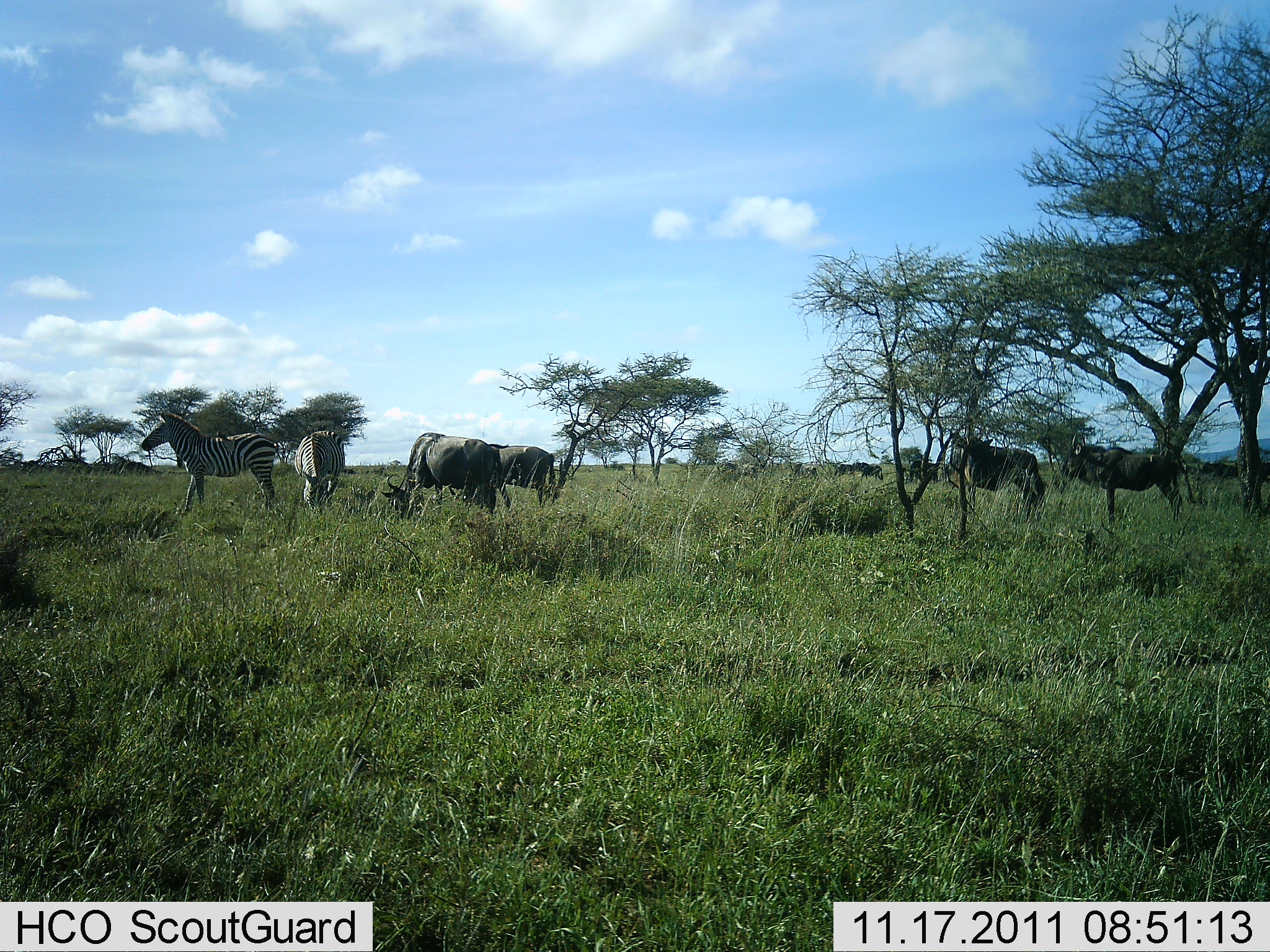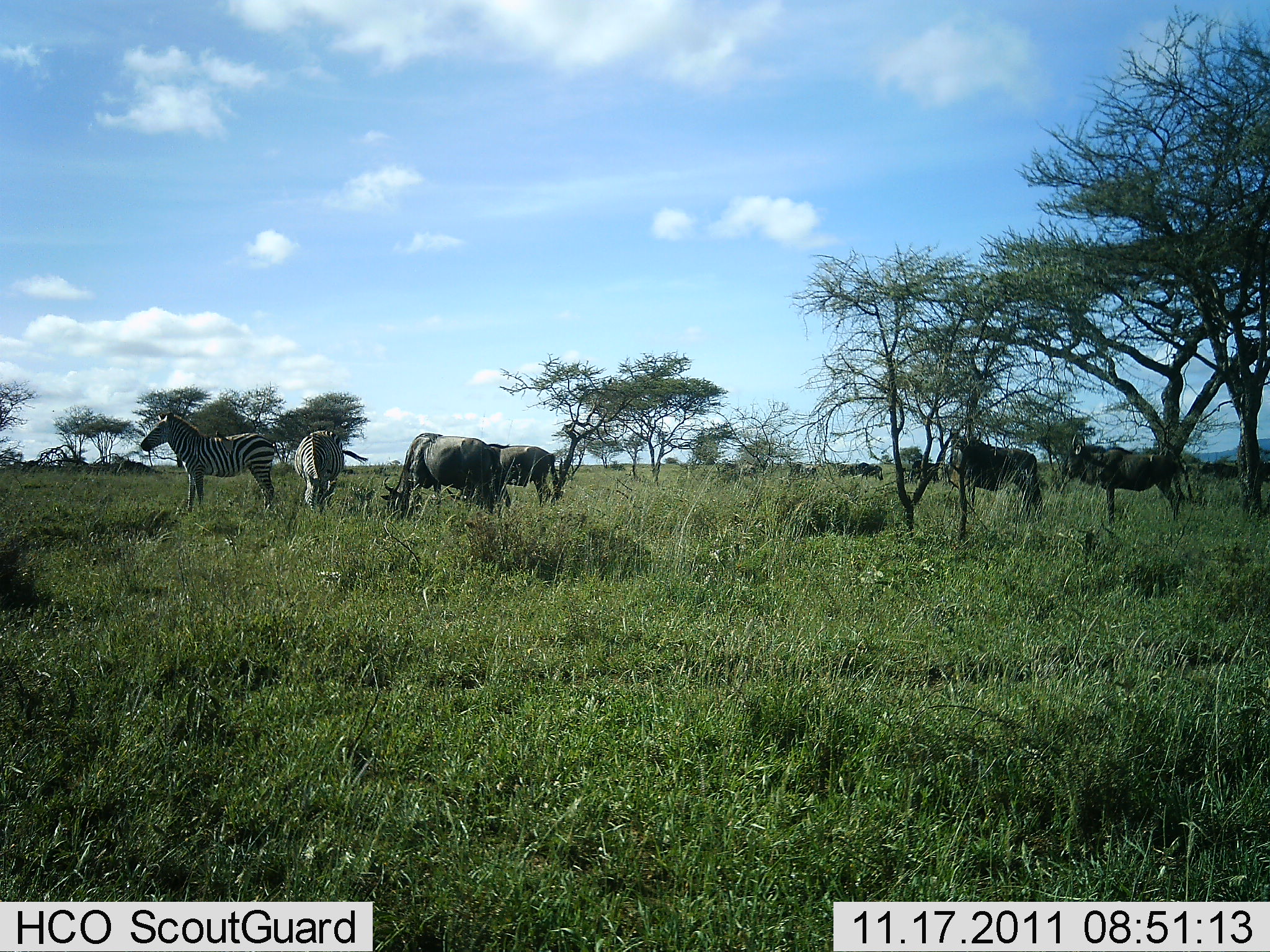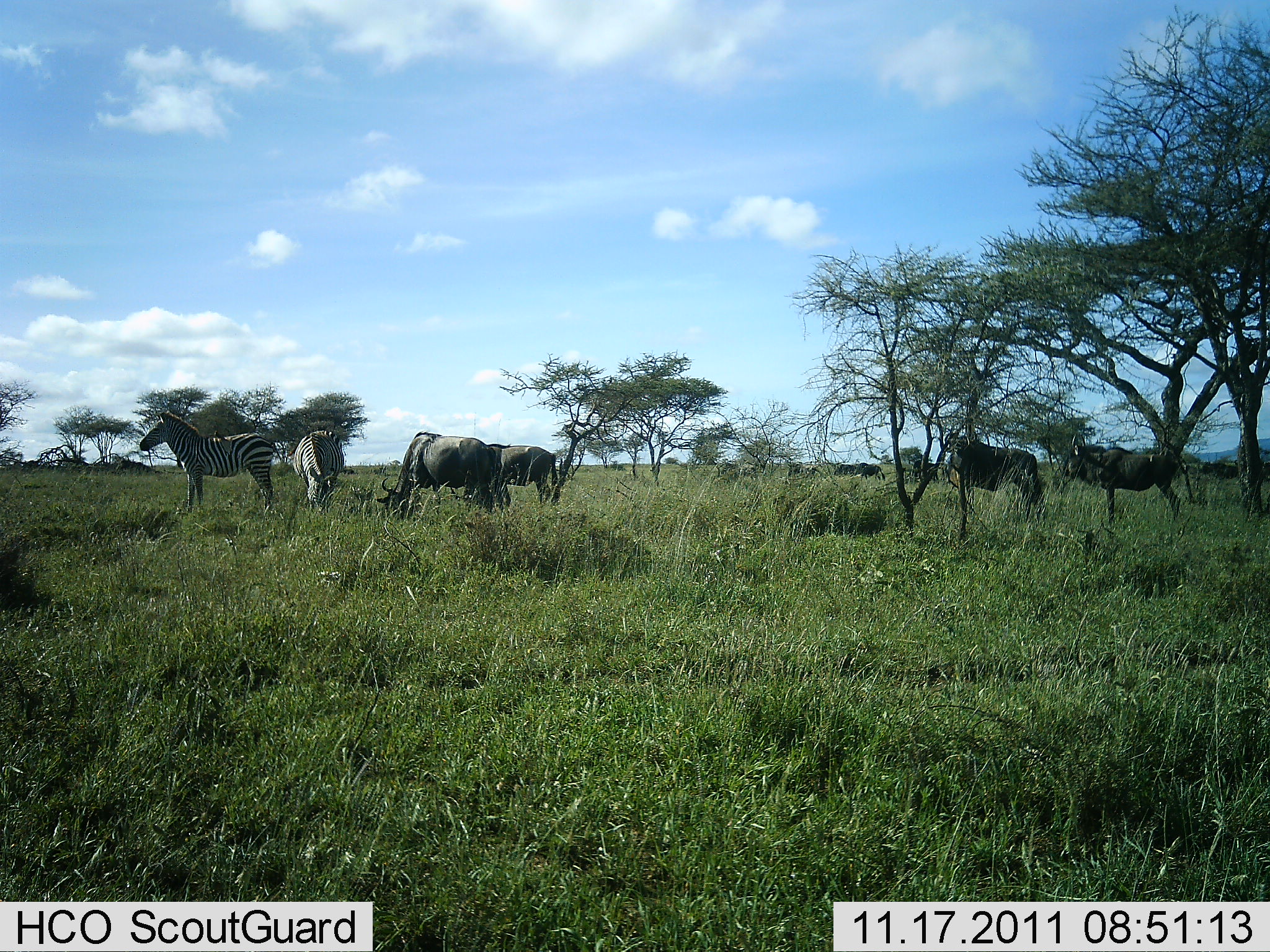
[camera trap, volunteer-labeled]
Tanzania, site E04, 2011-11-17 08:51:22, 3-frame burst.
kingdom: Animalia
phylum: Chordata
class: Mammalia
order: Artiodactyla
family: Bovidae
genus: Connochaetes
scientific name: Connochaetes taurinus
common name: blue wildebeest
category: wildebeest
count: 6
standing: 85%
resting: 0%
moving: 8%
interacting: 0%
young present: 0%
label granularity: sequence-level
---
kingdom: Animalia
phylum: Chordata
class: Mammalia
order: Perissodactyla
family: Equidae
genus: Equus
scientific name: Equus quagga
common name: plains zebra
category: zebra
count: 2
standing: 94%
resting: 0%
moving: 0%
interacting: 0%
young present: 0%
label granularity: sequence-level